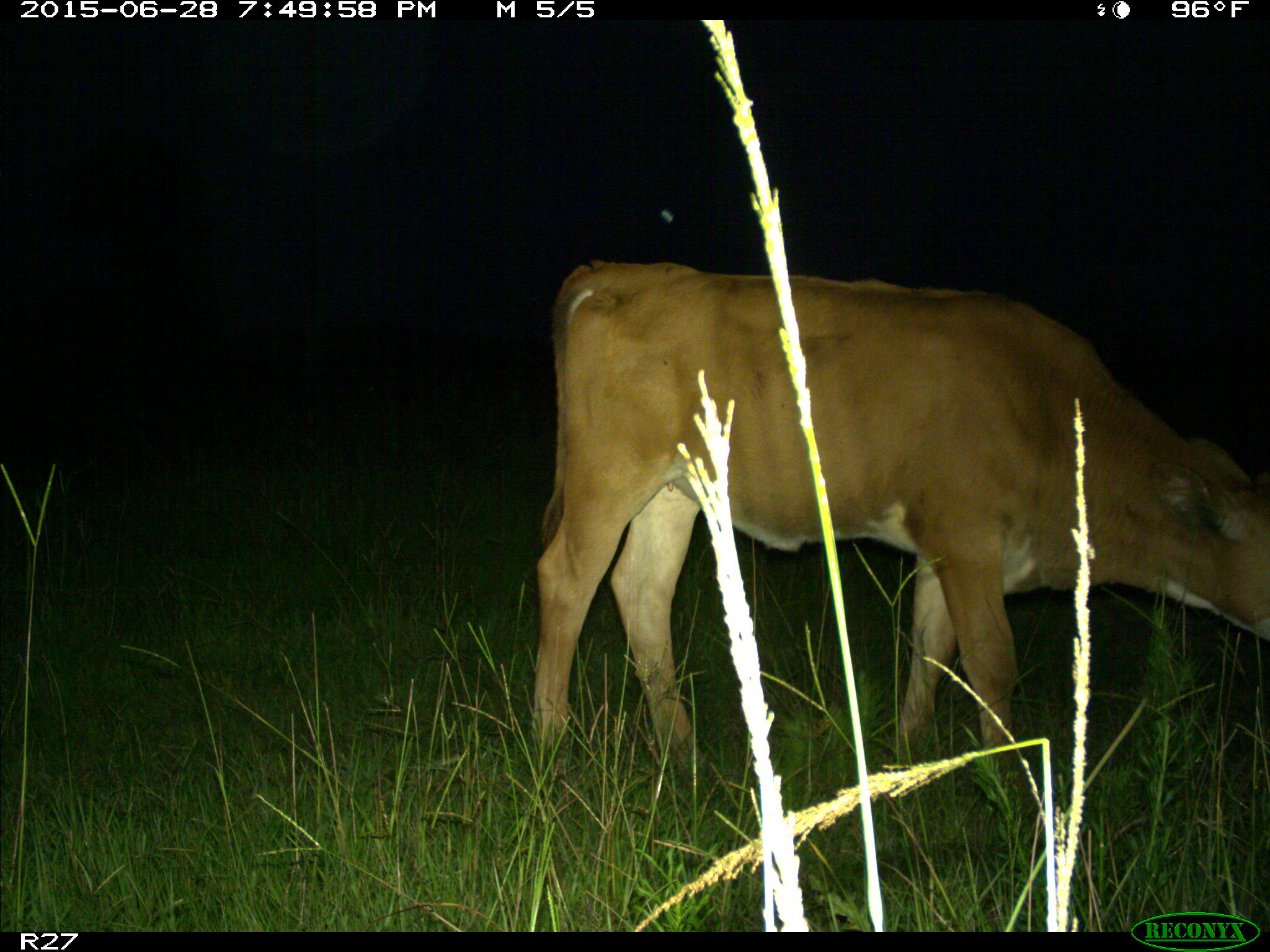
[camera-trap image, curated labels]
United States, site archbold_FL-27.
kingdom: Animalia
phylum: Chordata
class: Mammalia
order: Artiodactyla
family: Bovidae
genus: Bos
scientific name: Bos taurus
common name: domestic cow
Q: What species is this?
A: Bos taurus (domestic cow).